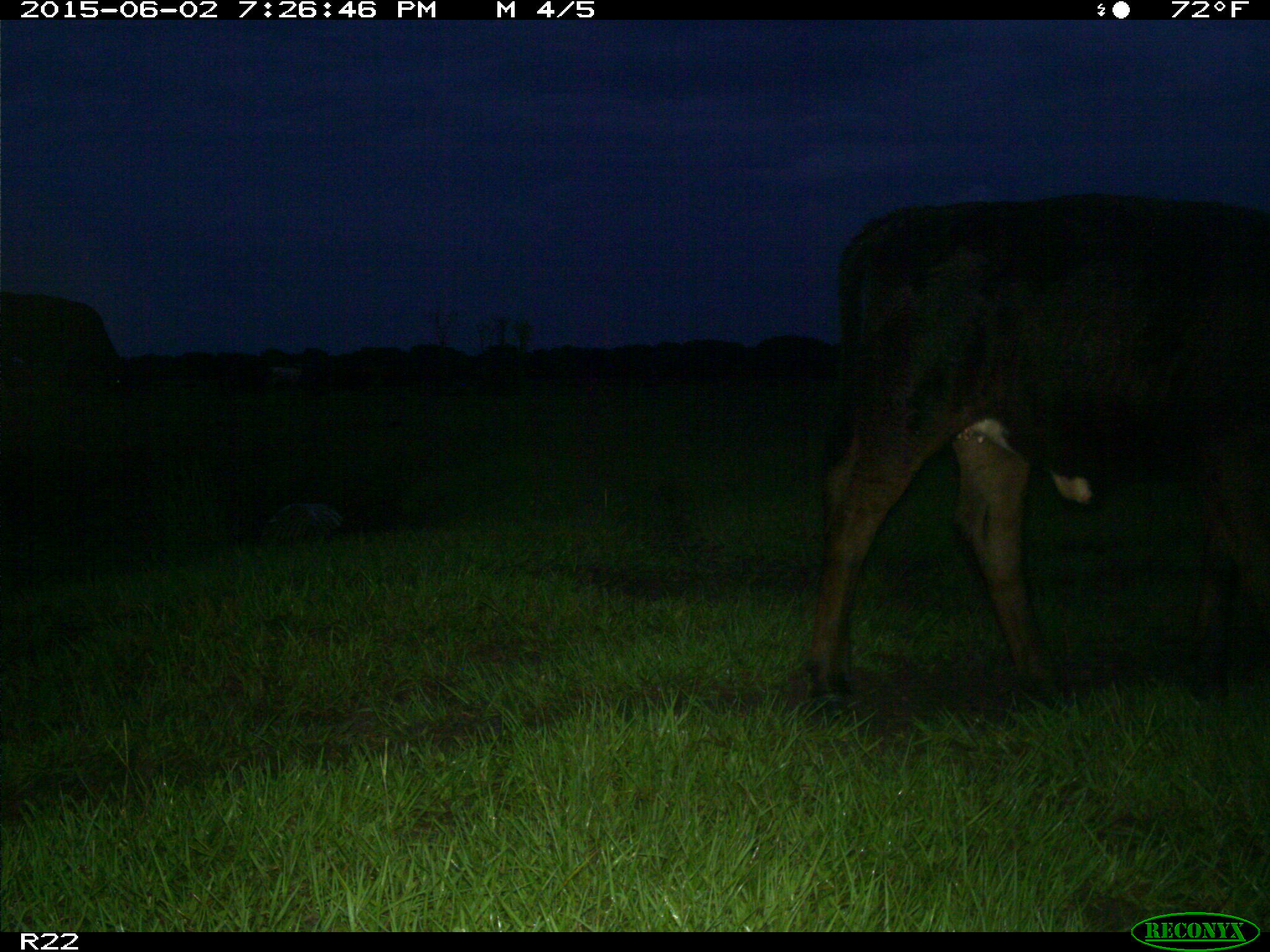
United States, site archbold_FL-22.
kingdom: Animalia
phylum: Chordata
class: Mammalia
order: Artiodactyla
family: Bovidae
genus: Bos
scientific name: Bos taurus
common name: domestic cow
Bos taurus (domestic cow).